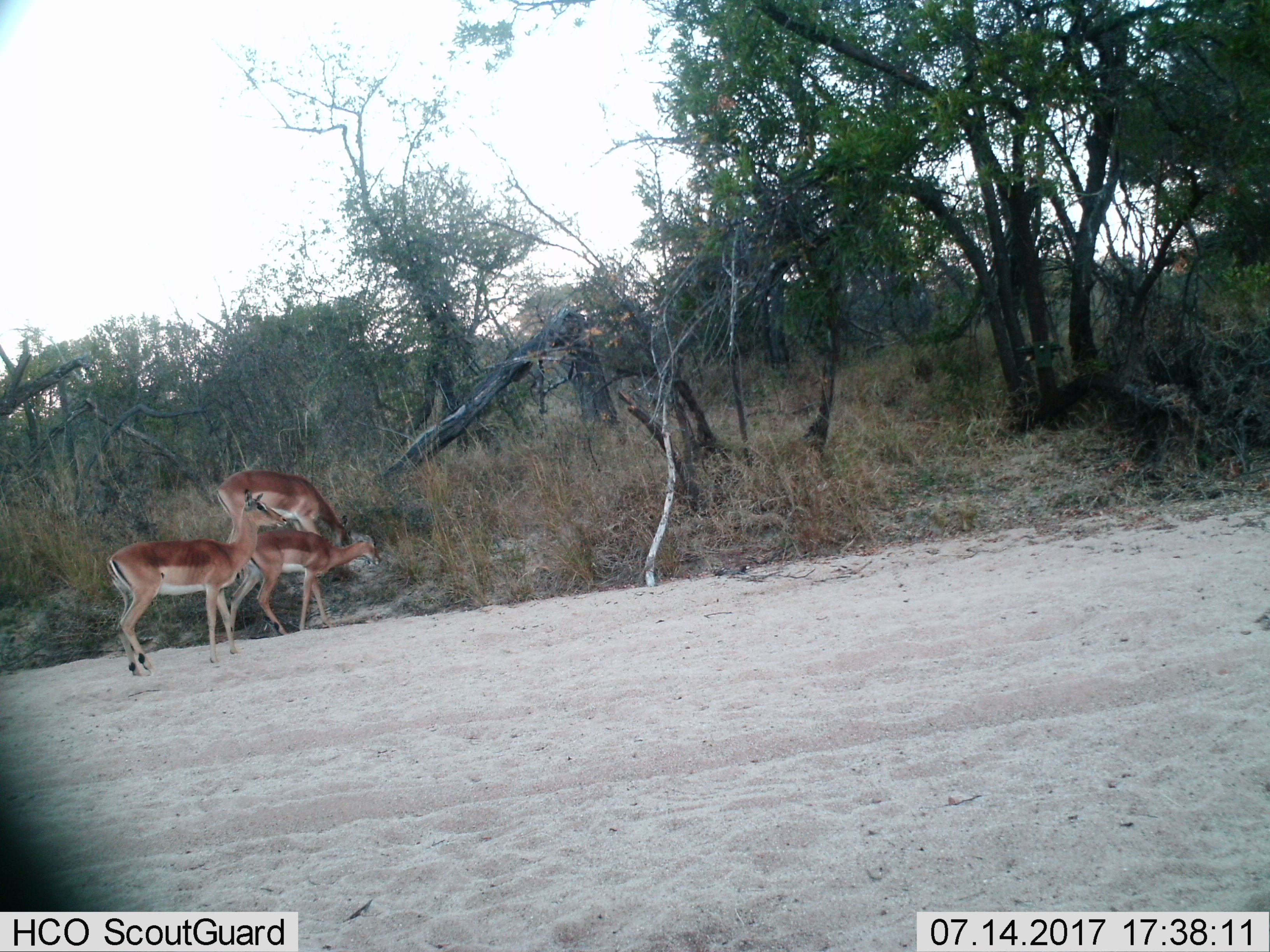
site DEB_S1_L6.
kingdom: Animalia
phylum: Chordata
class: Mammalia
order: Artiodactyla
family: Bovidae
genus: Aepyceros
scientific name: Aepyceros melampus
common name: impala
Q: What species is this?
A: Impala (Aepyceros melampus).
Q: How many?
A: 3.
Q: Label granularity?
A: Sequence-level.